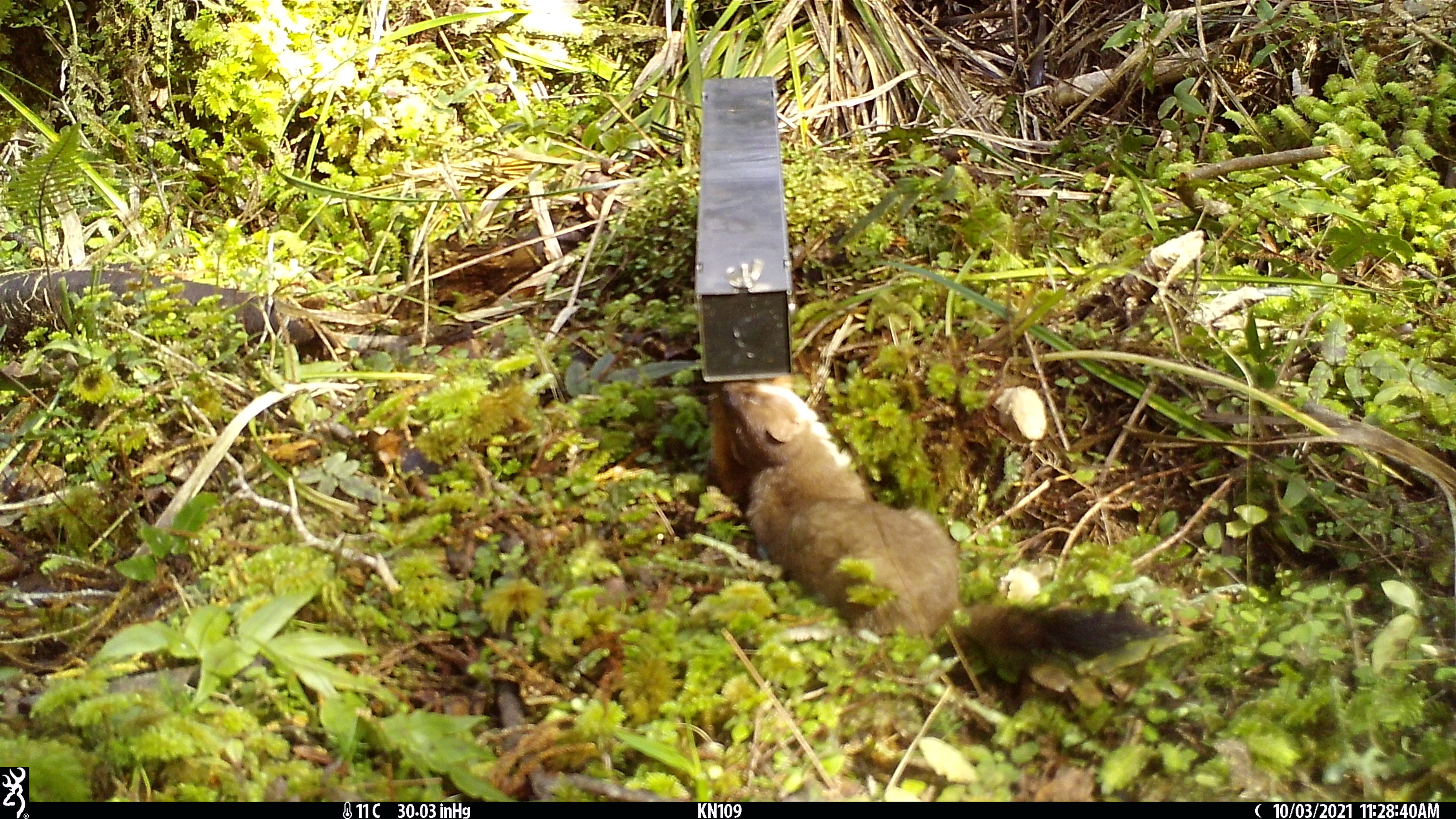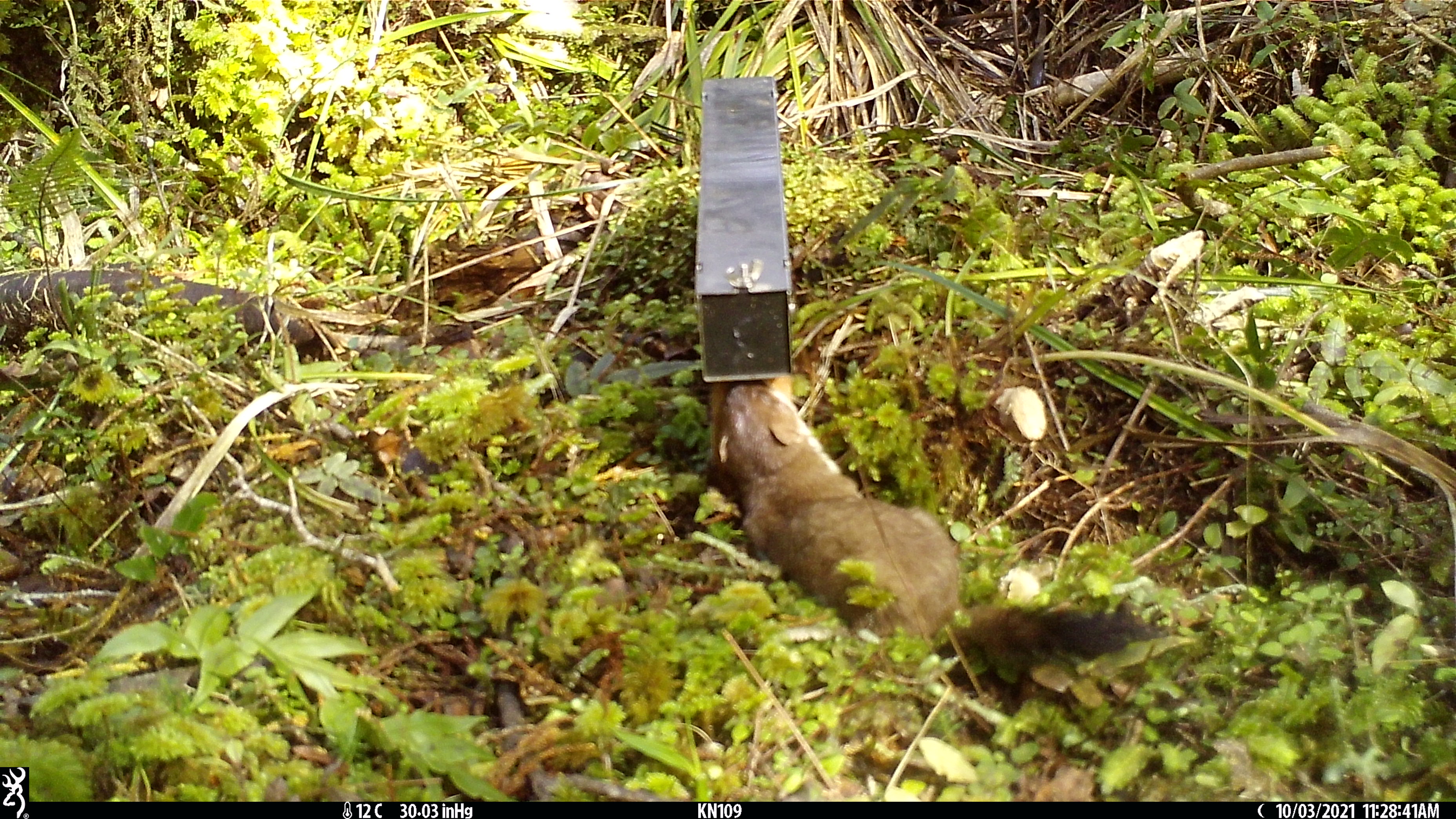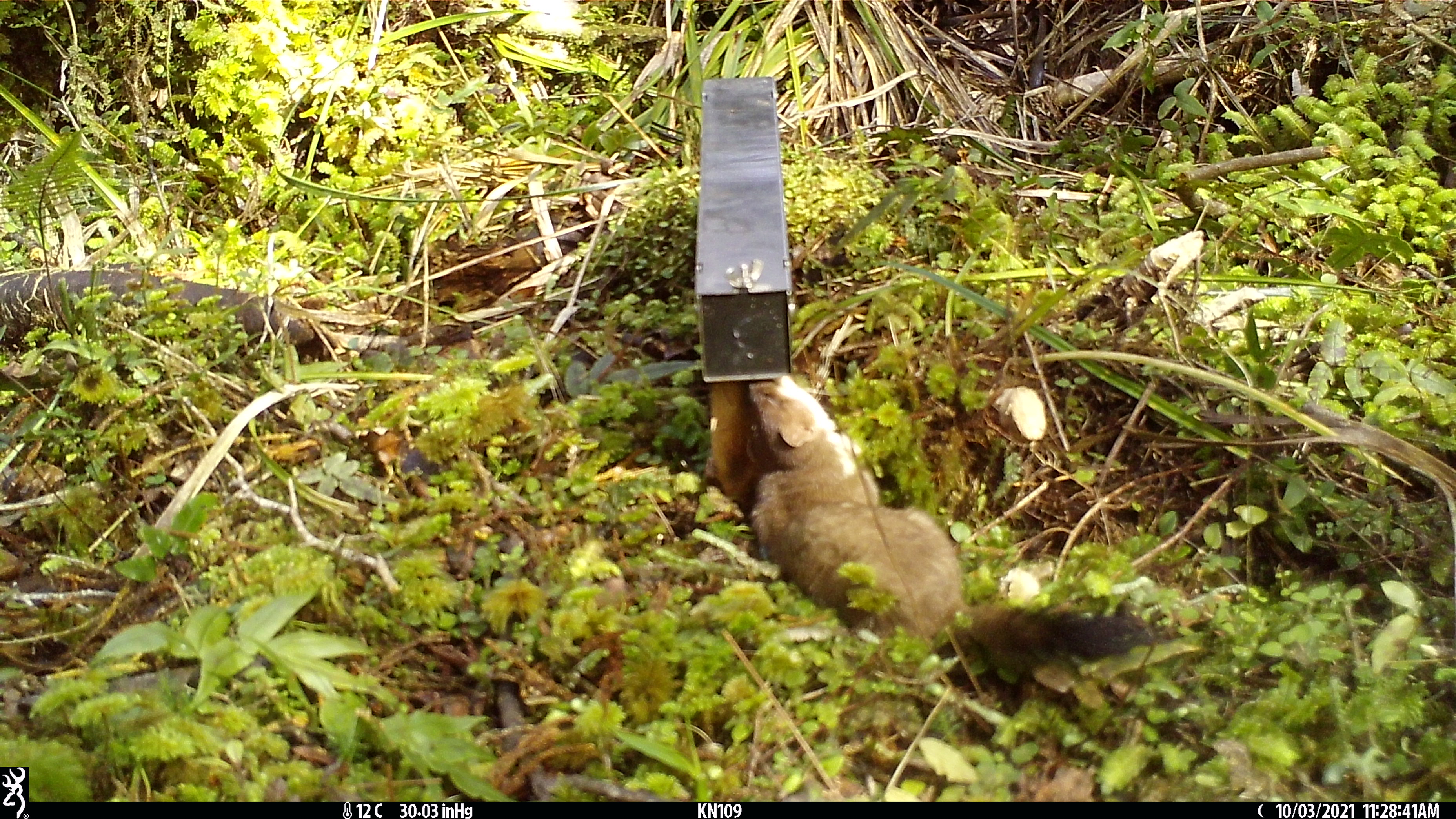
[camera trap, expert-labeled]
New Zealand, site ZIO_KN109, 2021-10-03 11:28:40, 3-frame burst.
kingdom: Animalia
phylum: Chordata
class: Mammalia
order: Carnivora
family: Mustelidae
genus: Mustela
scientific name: Mustela erminea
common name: stoat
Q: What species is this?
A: Stoat (Mustela erminea).